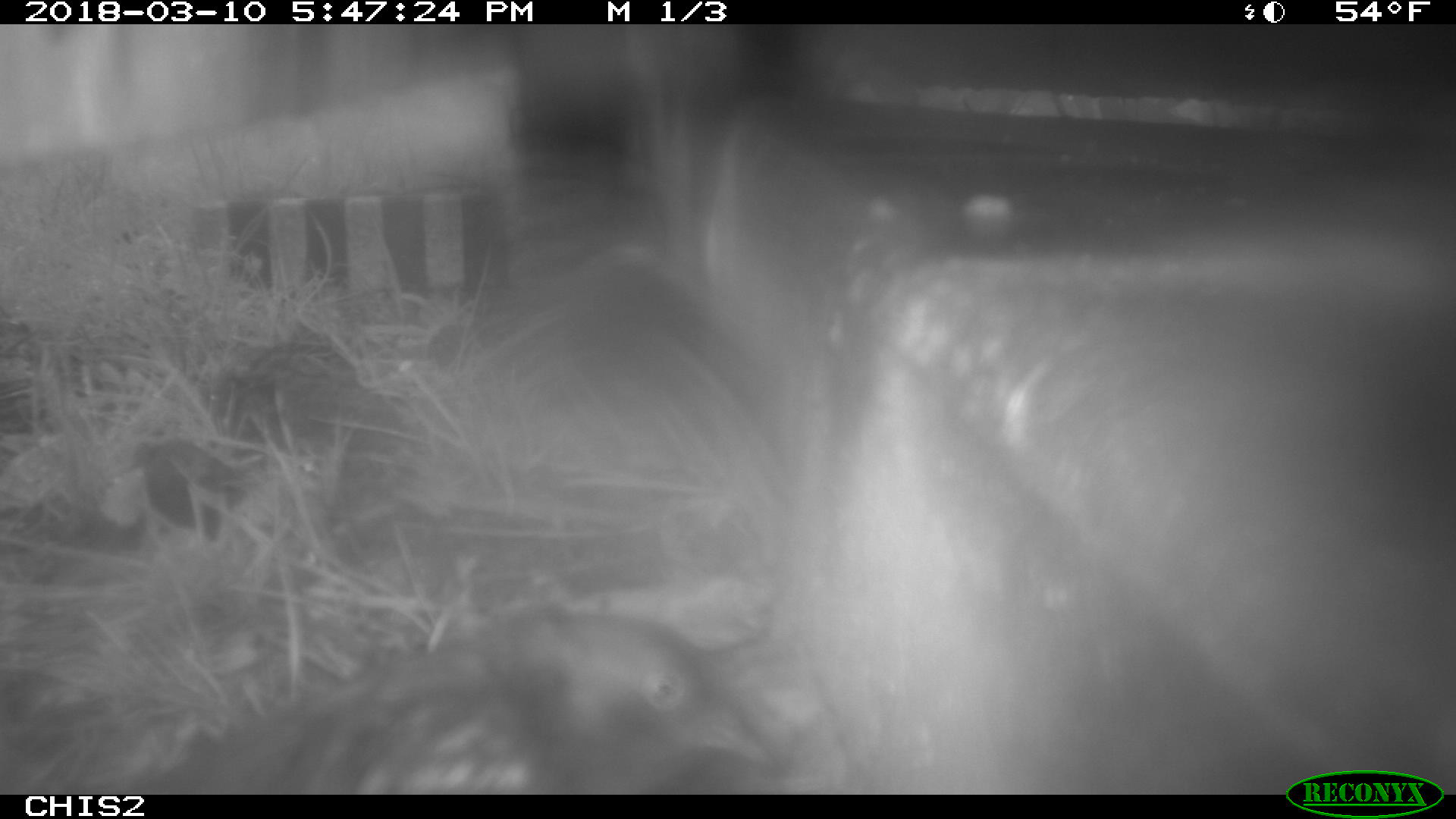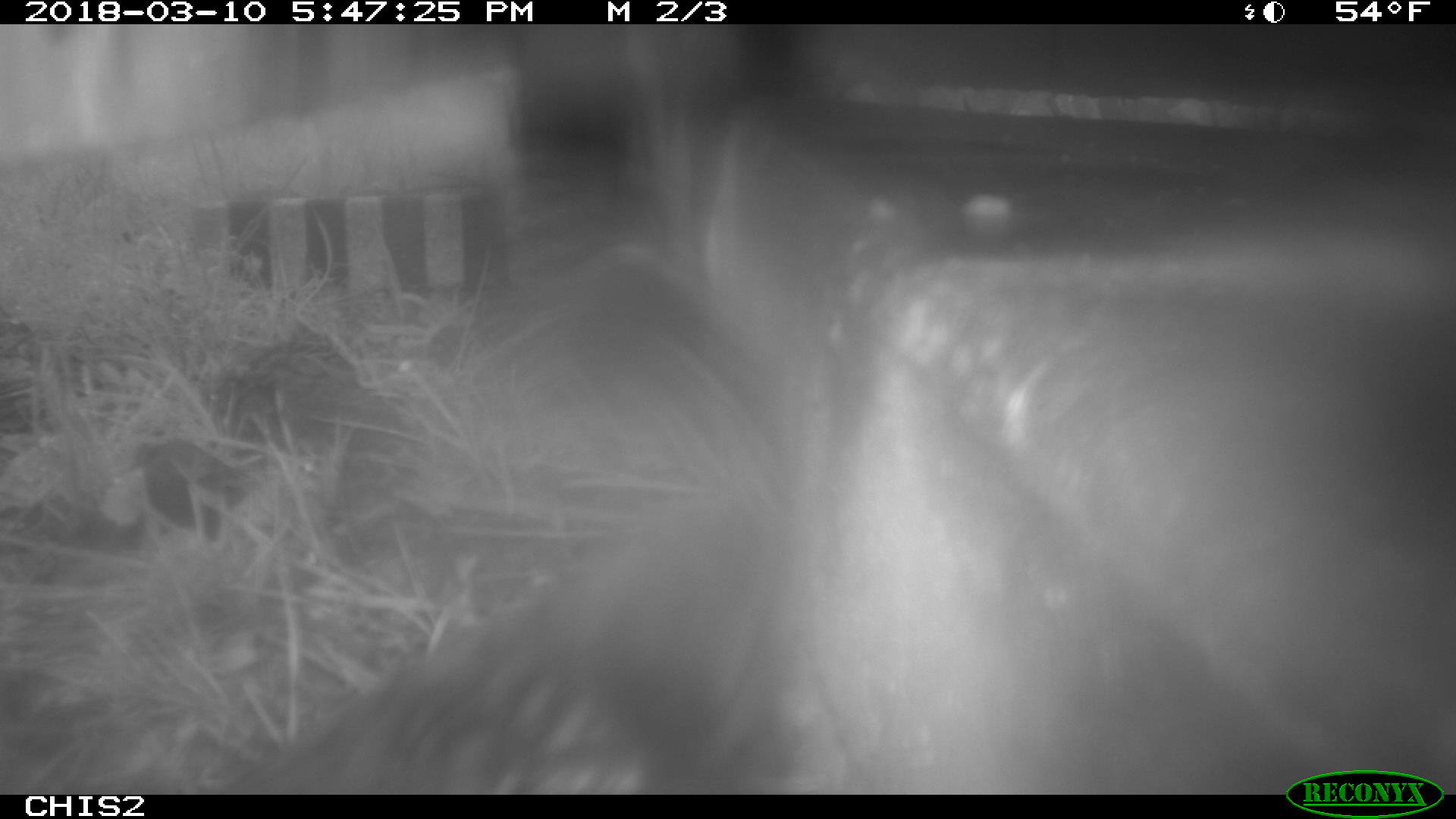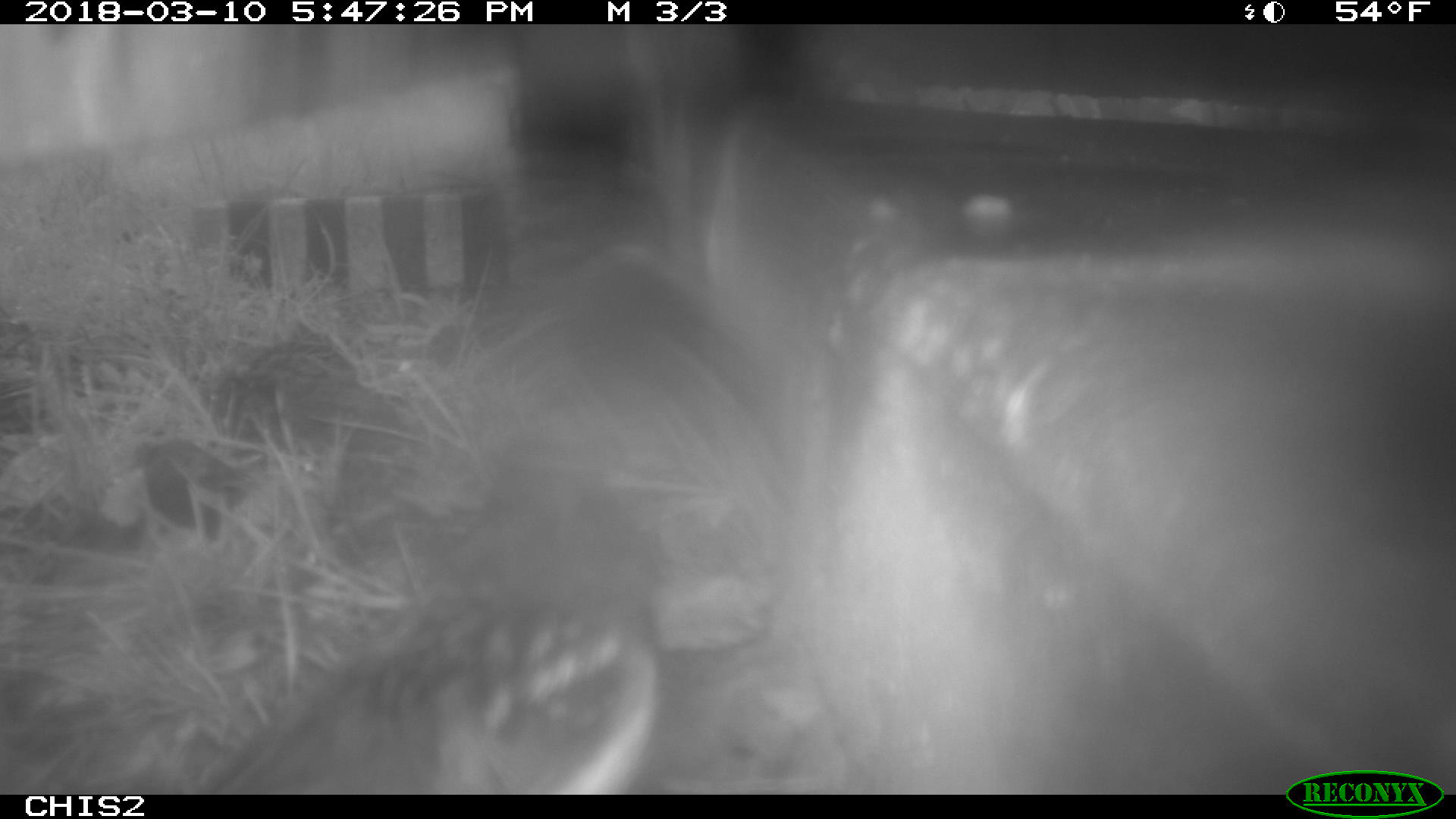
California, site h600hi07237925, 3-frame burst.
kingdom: Animalia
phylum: Chordata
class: Aves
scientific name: Aves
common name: bird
Bird (Aves).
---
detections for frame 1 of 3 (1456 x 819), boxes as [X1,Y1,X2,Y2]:
bird: [143,610,773,791]